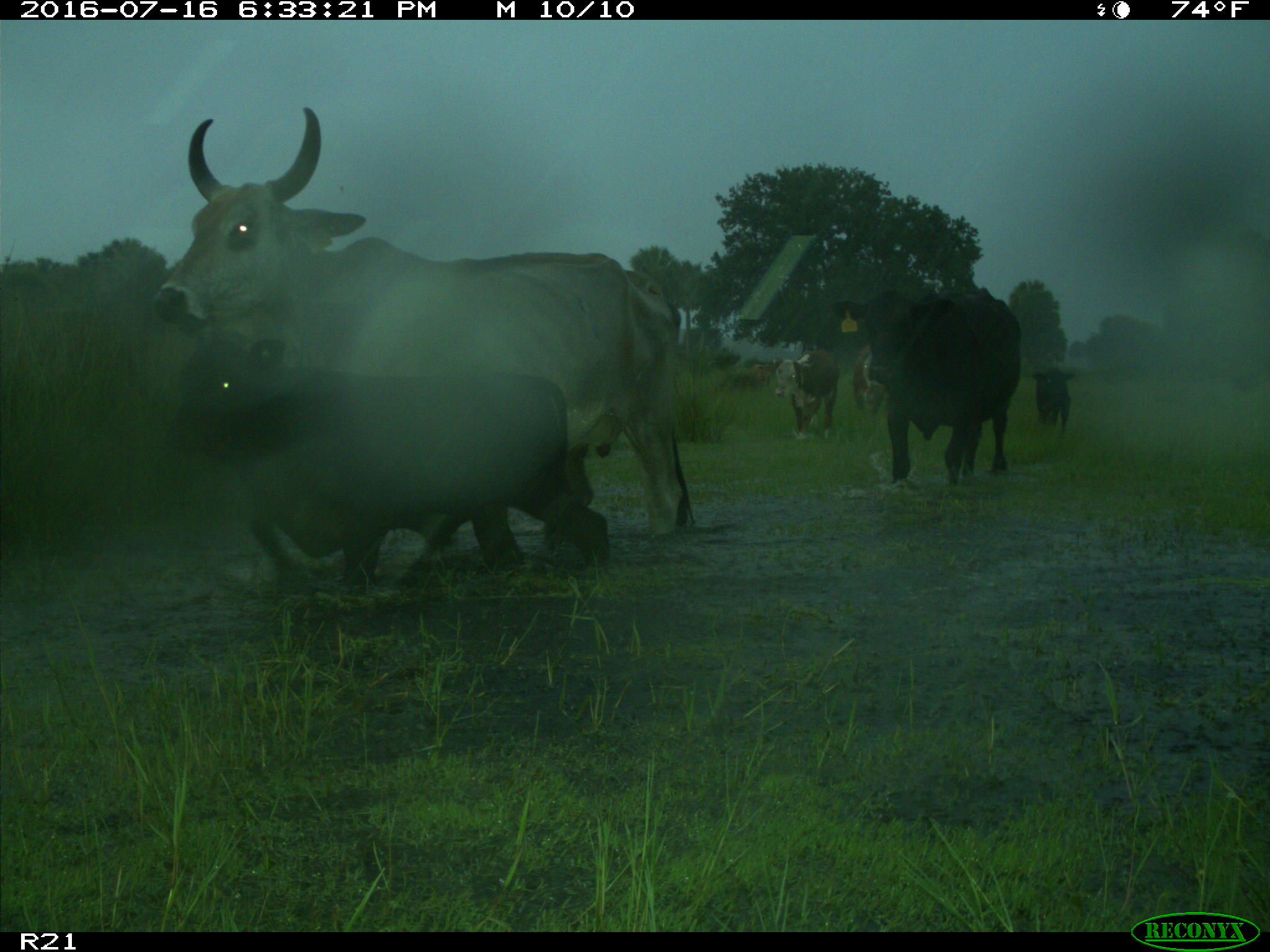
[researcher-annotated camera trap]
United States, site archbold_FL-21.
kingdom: Animalia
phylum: Chordata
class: Mammalia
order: Artiodactyla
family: Bovidae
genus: Bos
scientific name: Bos taurus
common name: domestic cow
Bos taurus (domestic cow).